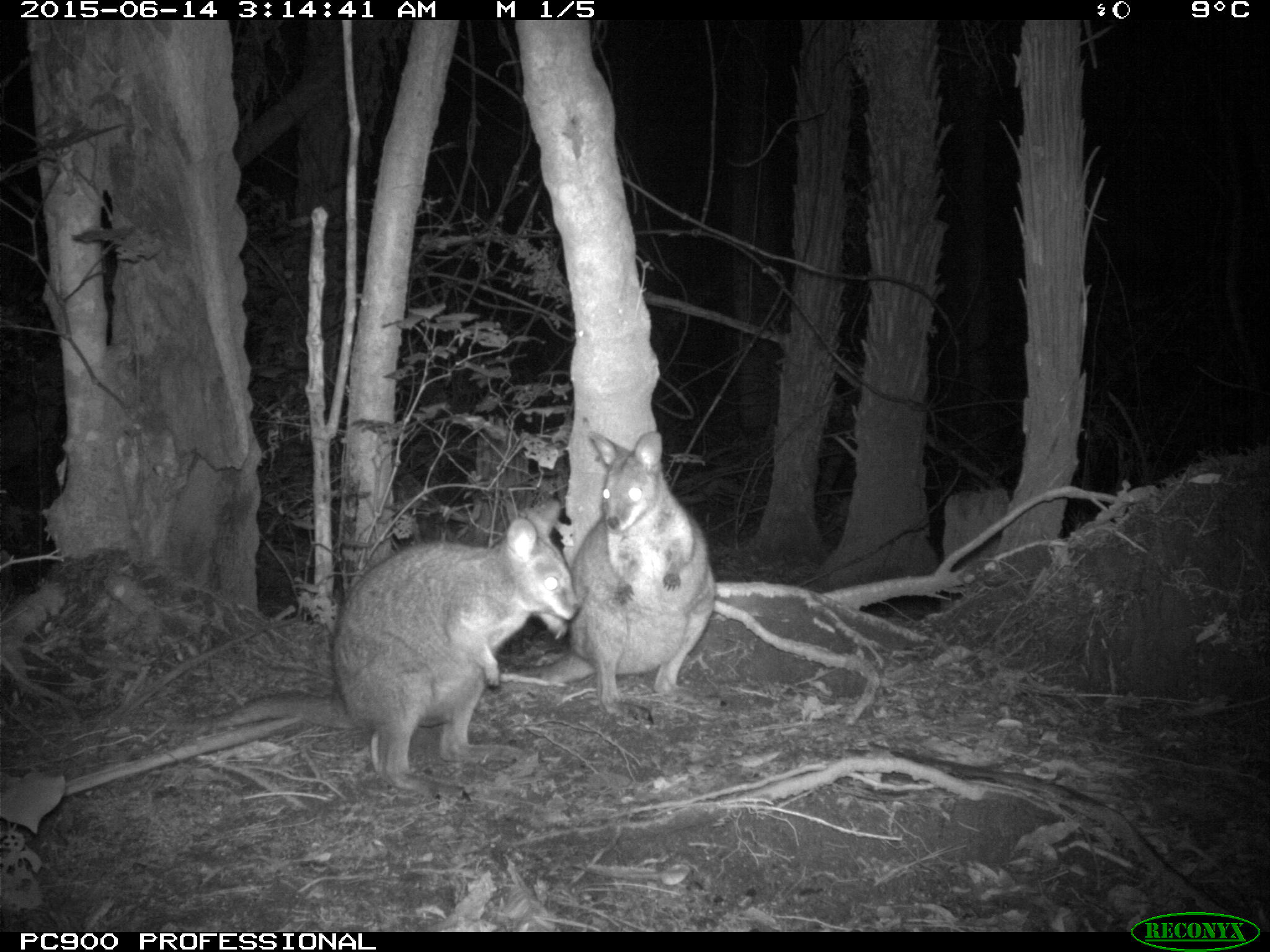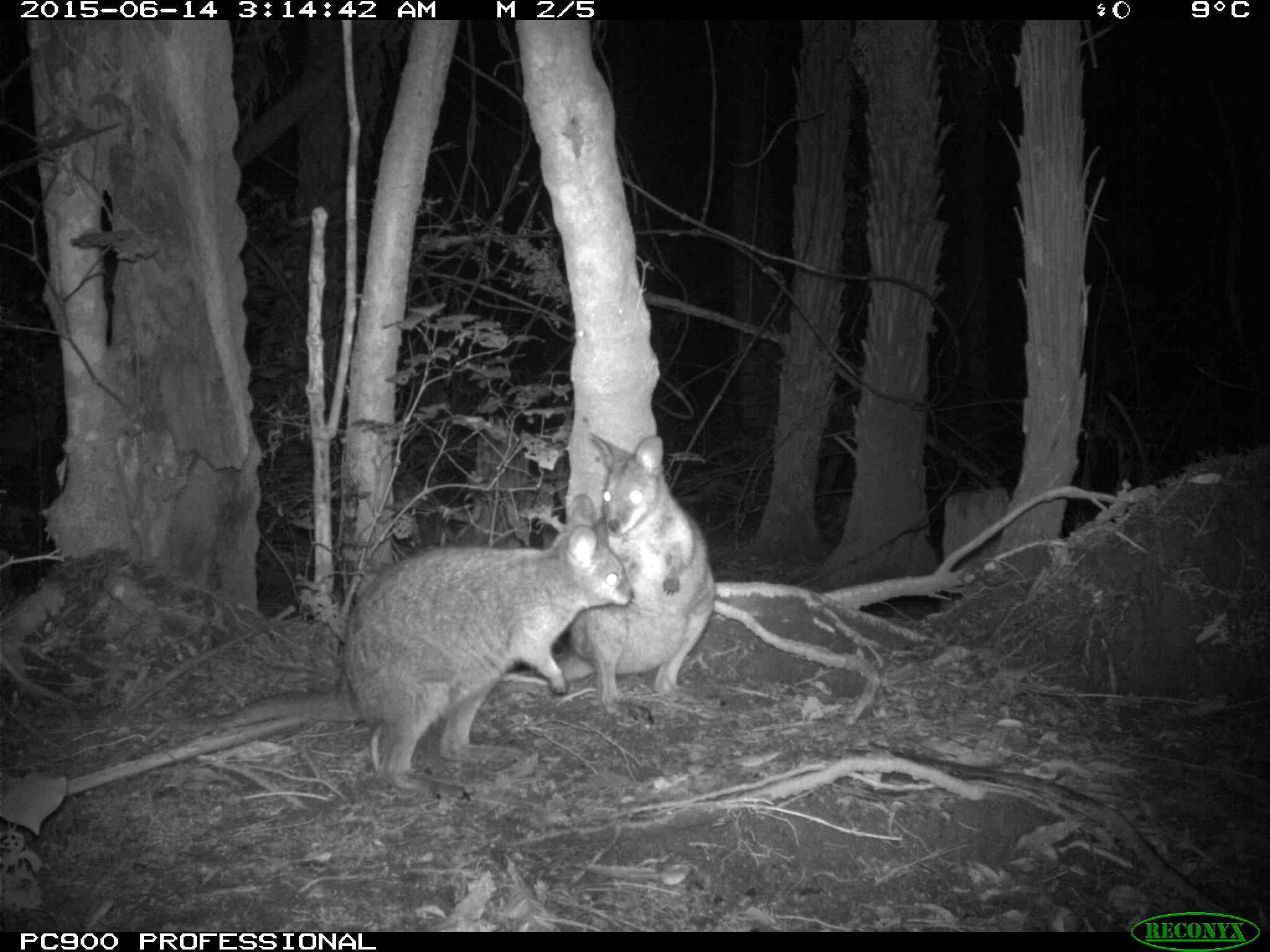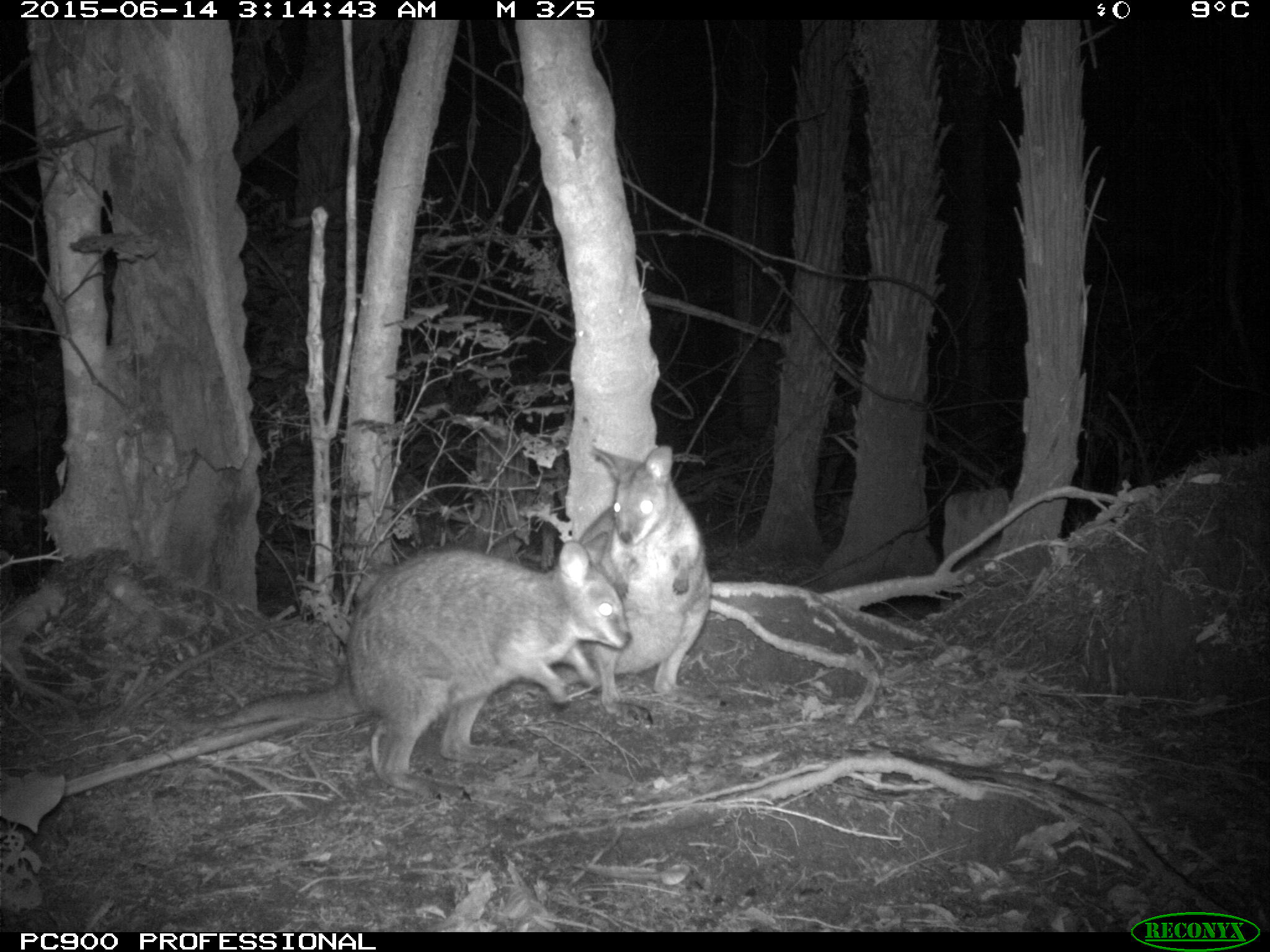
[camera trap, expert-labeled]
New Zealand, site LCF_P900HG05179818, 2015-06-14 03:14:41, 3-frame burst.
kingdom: Animalia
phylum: Chordata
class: Mammalia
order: Diprotodontia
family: Macropodidae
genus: Notamacropus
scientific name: Notamacropus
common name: wallaby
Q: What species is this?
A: Wallaby (Notamacropus).